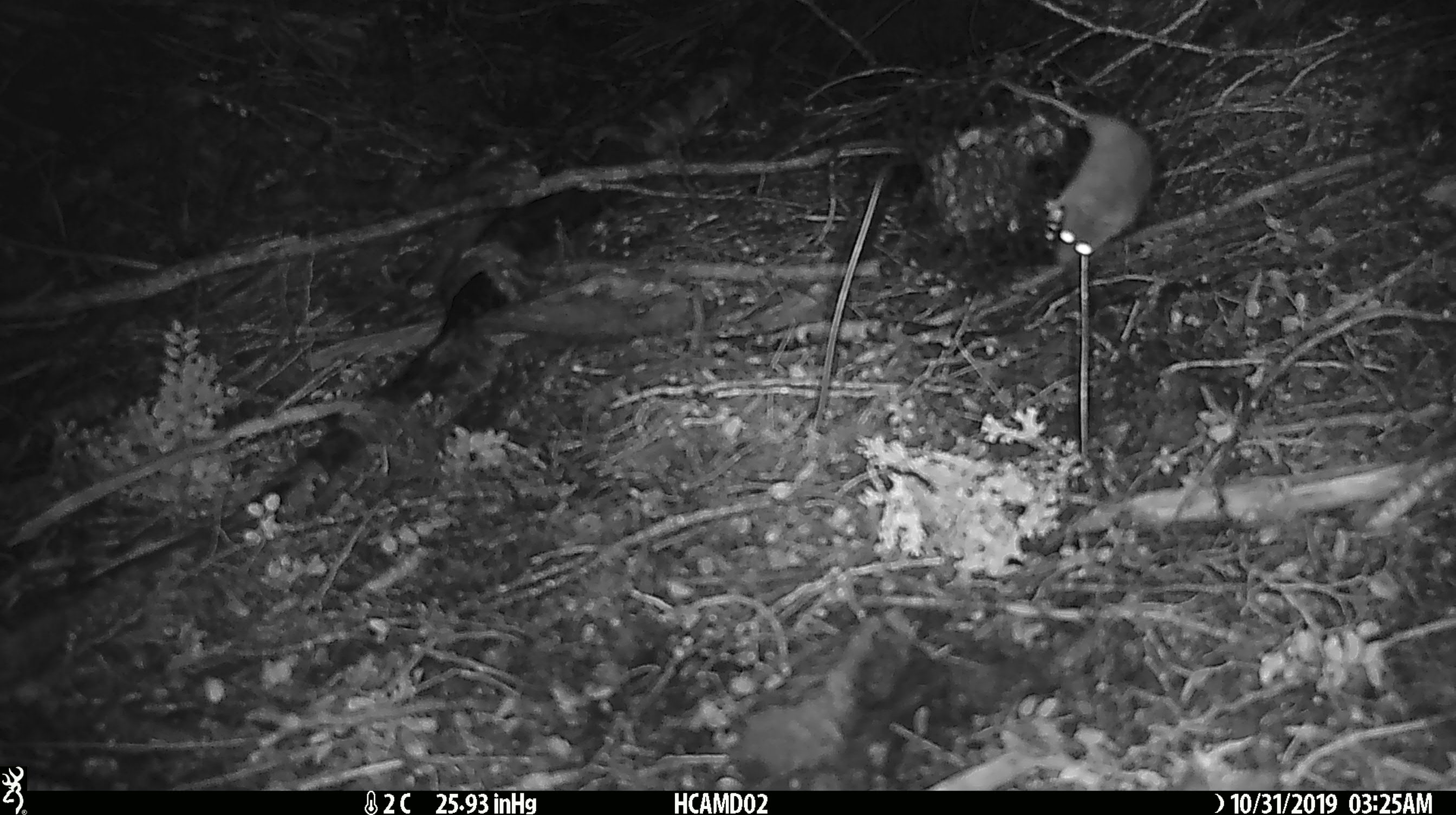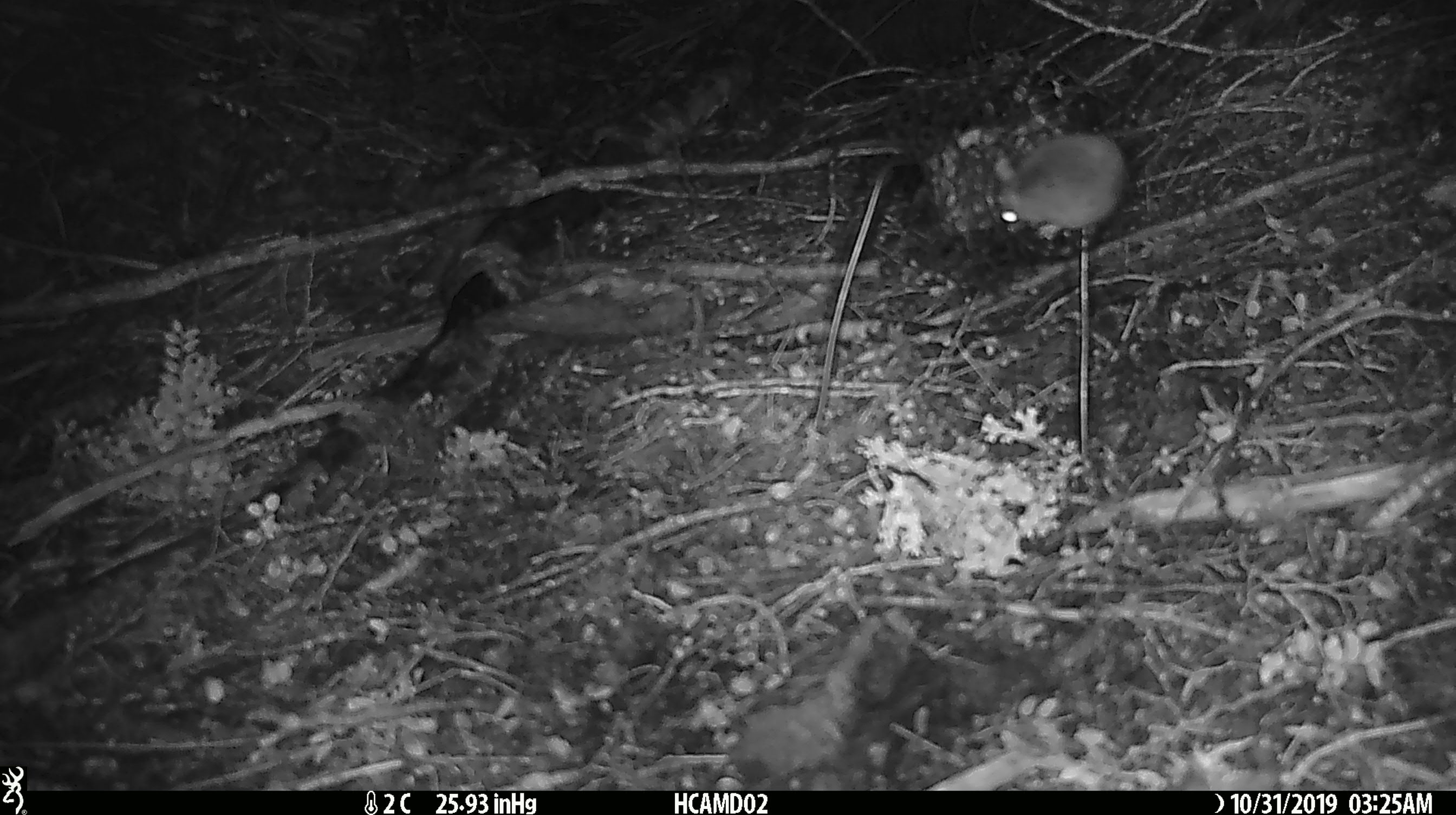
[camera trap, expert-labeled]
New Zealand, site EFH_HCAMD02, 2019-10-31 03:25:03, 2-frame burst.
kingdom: Animalia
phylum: Chordata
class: Mammalia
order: Rodentia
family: Muridae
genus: Mus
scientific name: Mus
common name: mouse